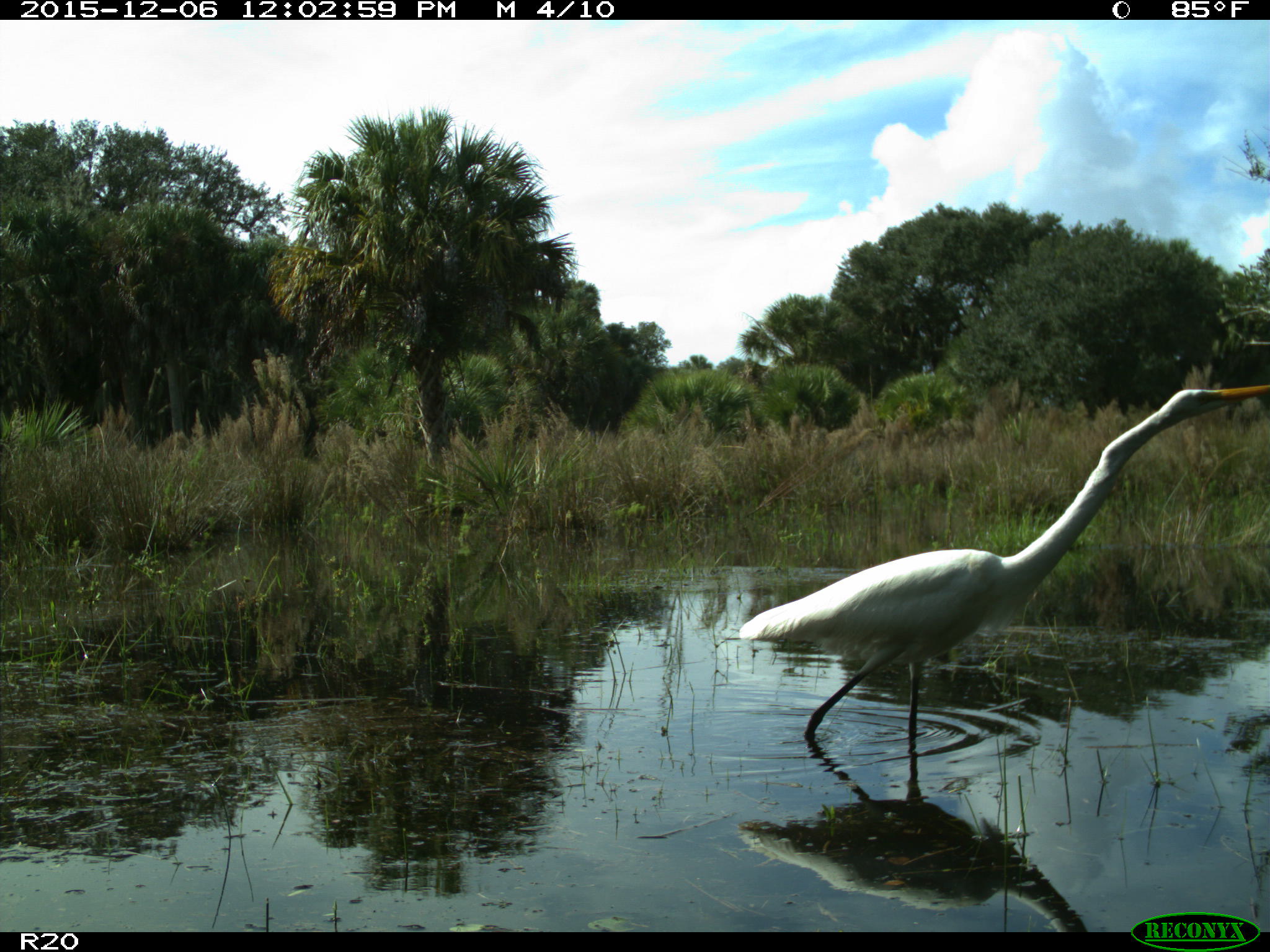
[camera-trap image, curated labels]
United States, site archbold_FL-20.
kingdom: Animalia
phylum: Chordata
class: Aves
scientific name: Aves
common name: birds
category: unidentified bird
Unidentified bird (birds) (Aves).